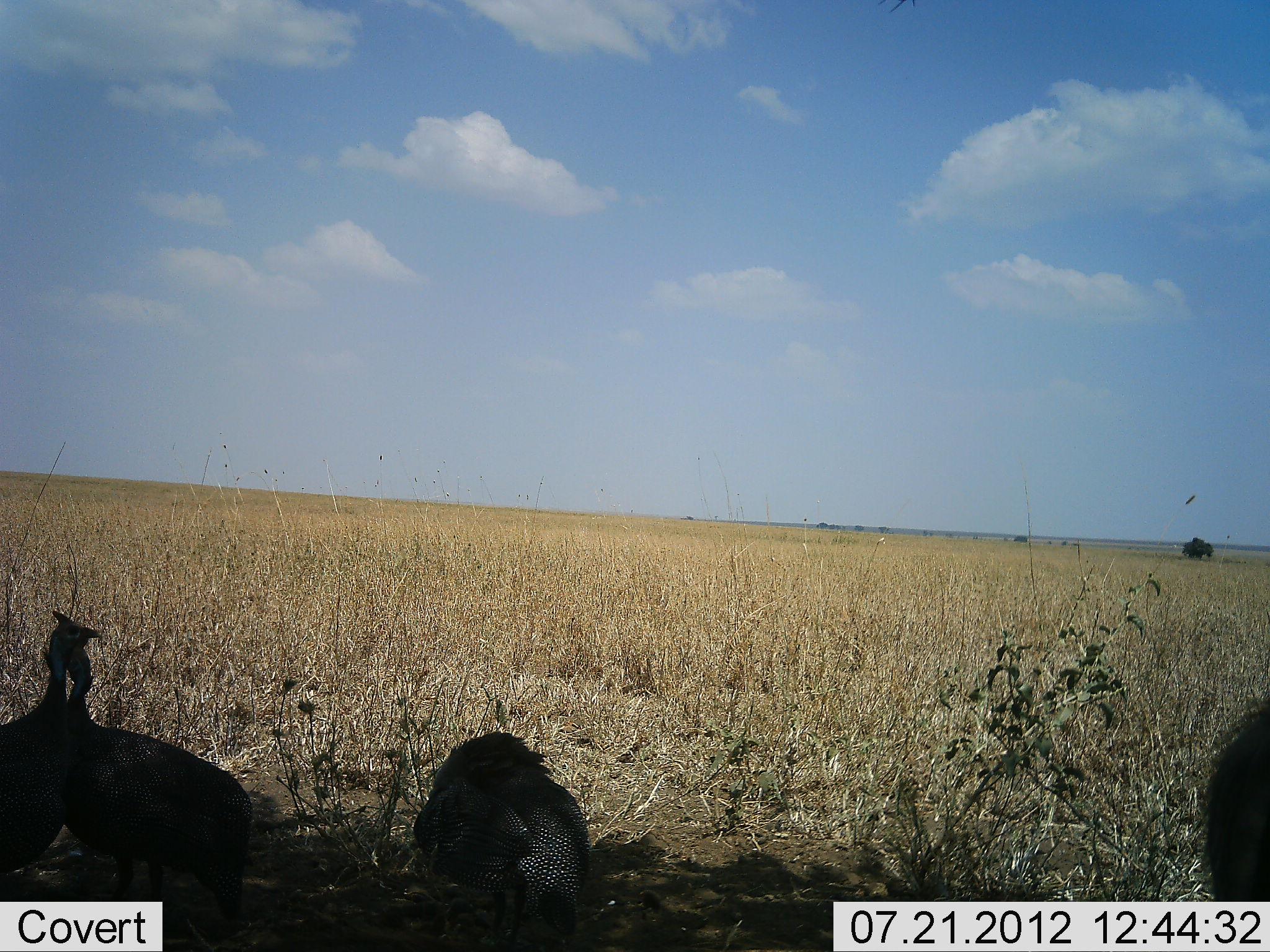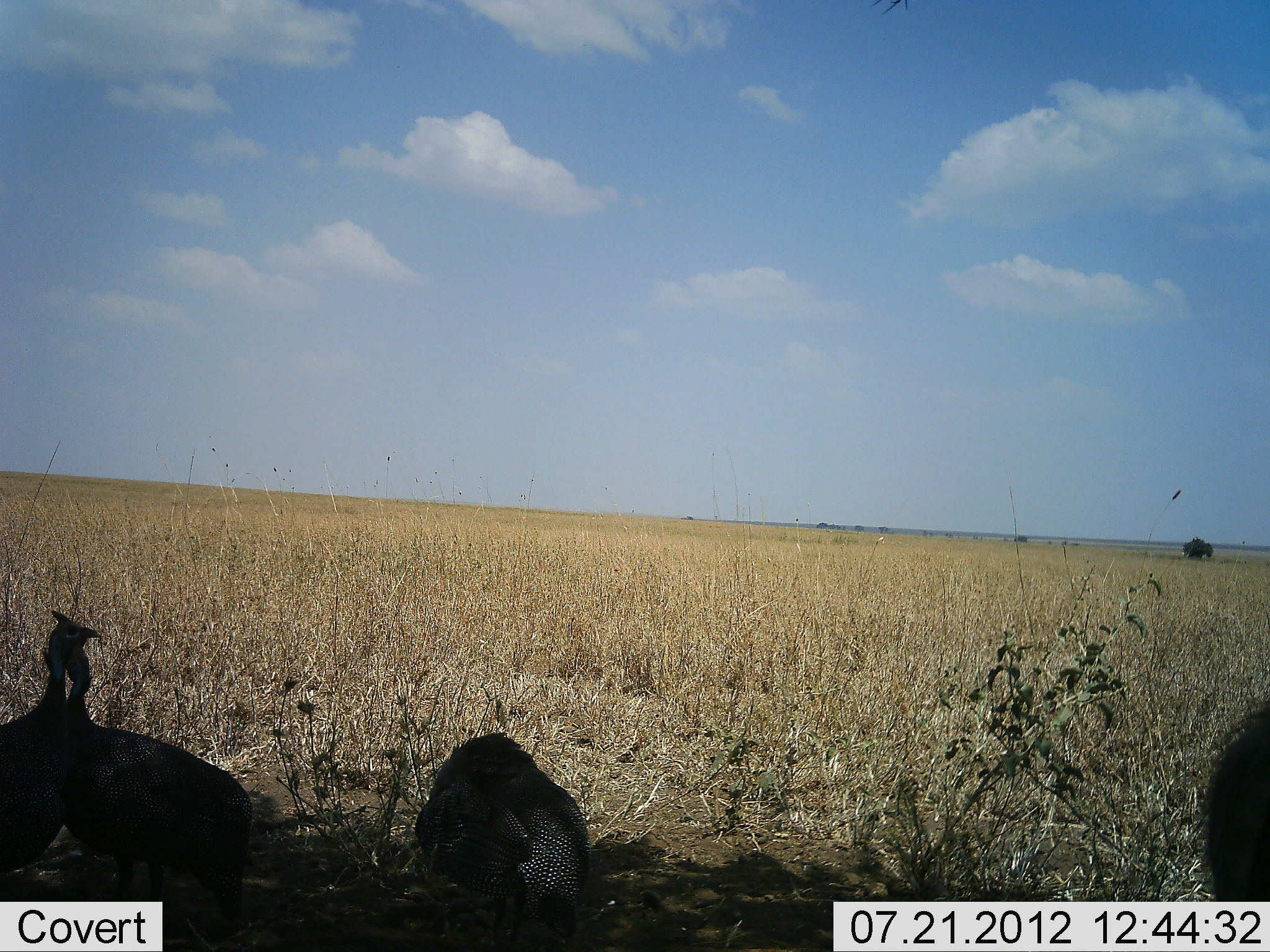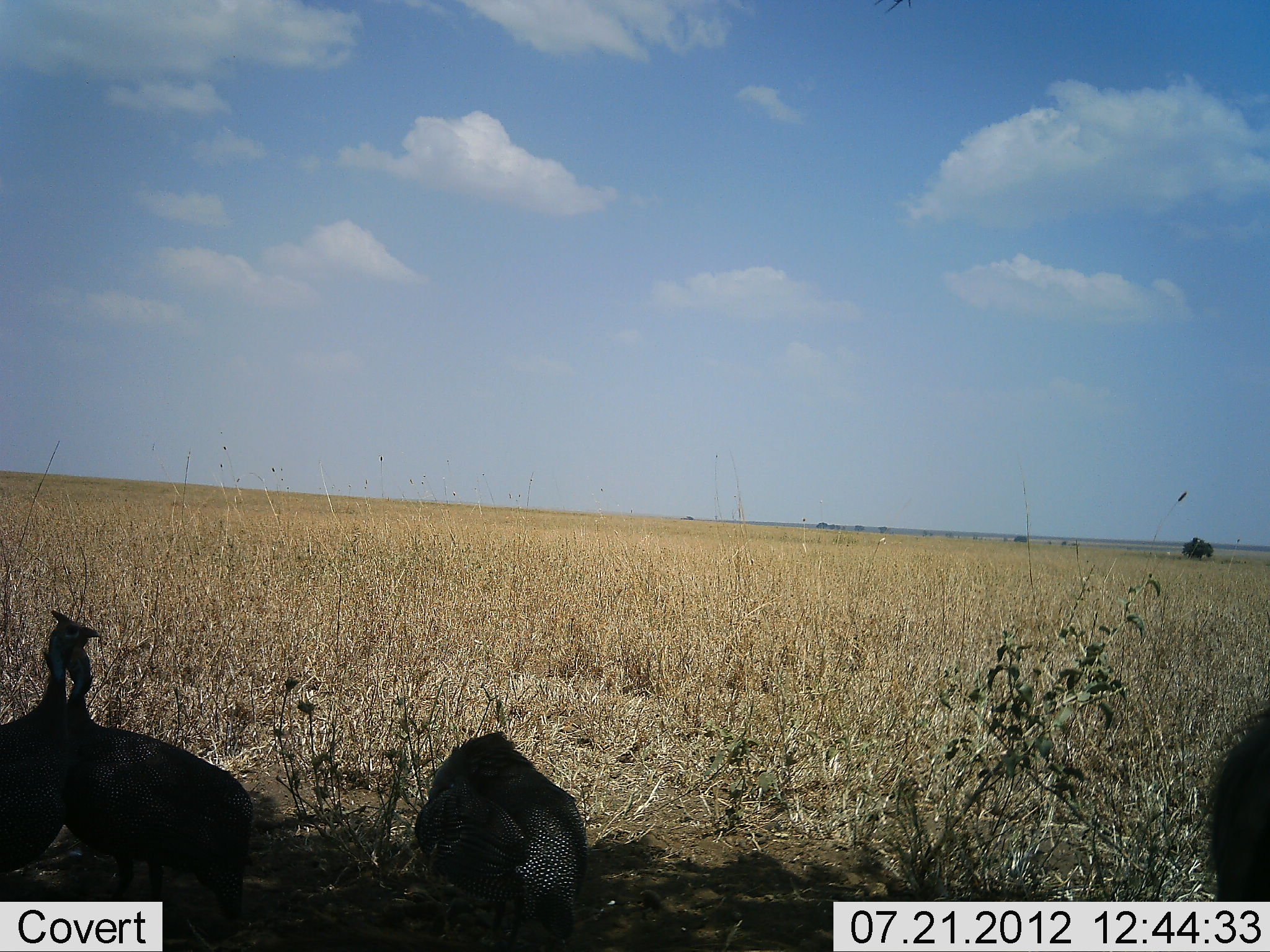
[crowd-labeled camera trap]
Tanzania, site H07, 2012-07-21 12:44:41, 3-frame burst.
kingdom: Animalia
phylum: Chordata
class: Aves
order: Galliformes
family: Numididae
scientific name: Numididae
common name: guinea fowl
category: guineafowl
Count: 4.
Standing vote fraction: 70%.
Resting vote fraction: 30%.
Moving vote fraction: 20%.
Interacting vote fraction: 20%.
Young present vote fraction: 0%.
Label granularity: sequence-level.